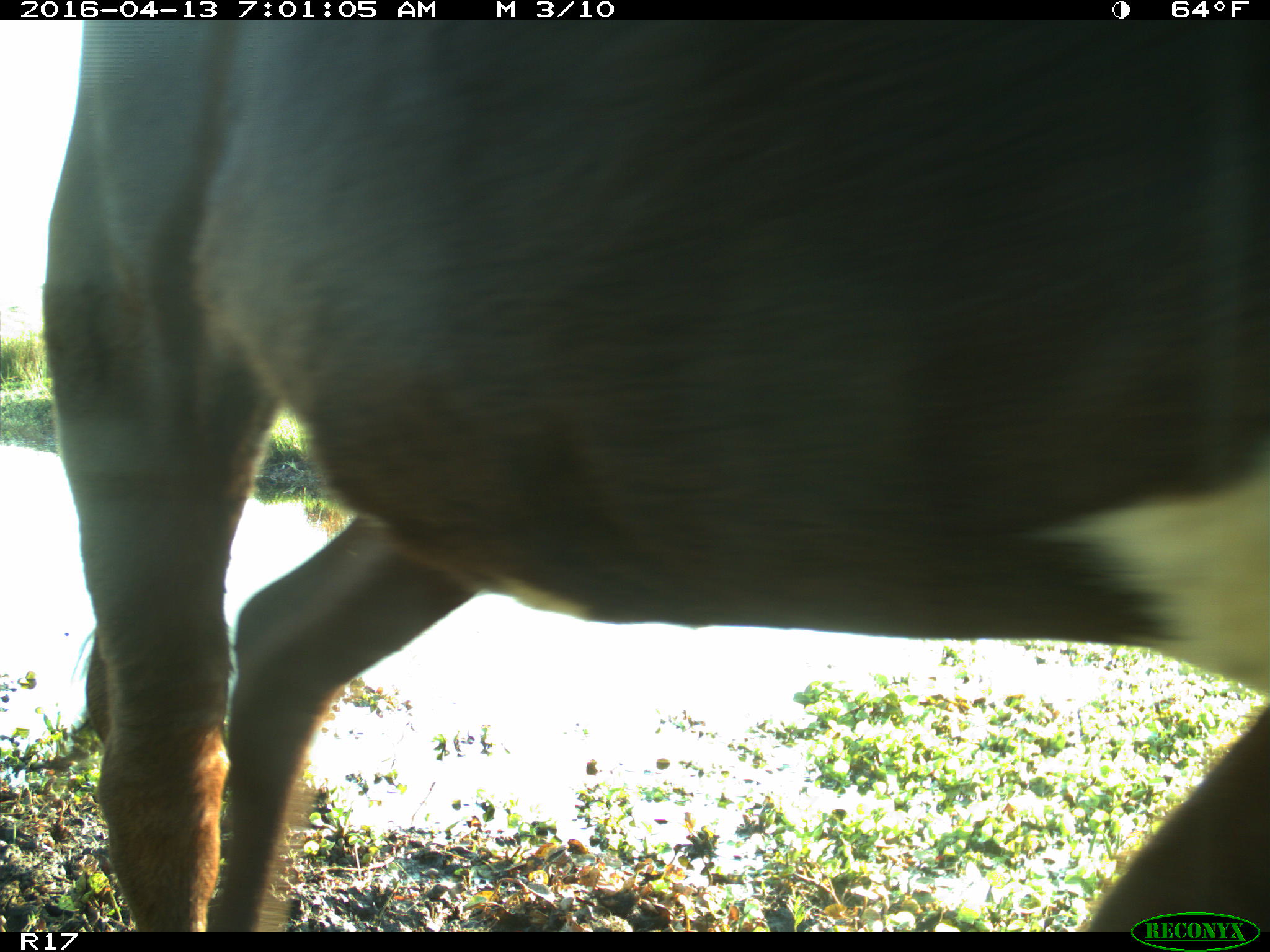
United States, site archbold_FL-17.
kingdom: Animalia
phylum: Chordata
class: Mammalia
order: Artiodactyla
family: Bovidae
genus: Bos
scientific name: Bos taurus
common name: domestic cow